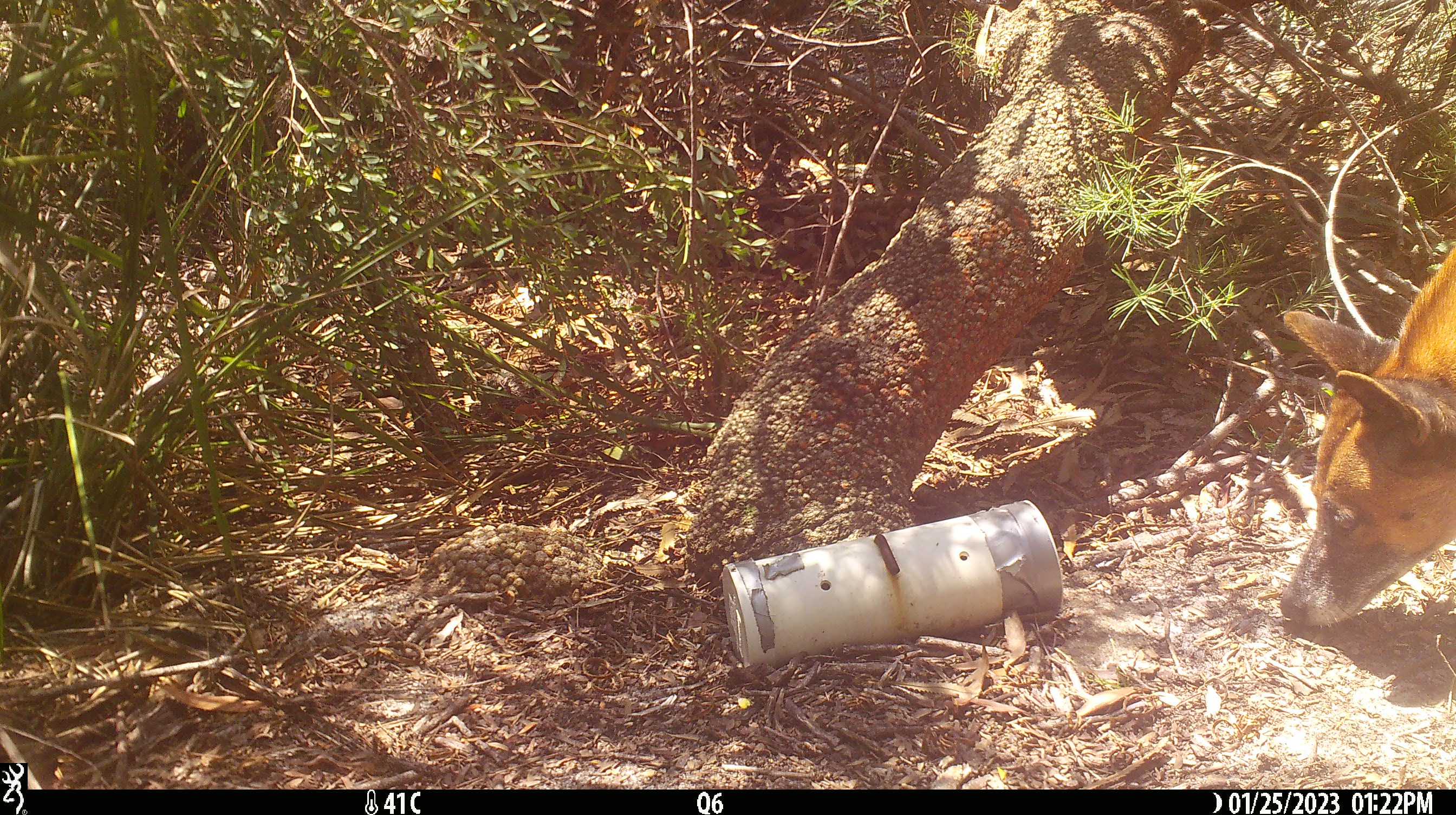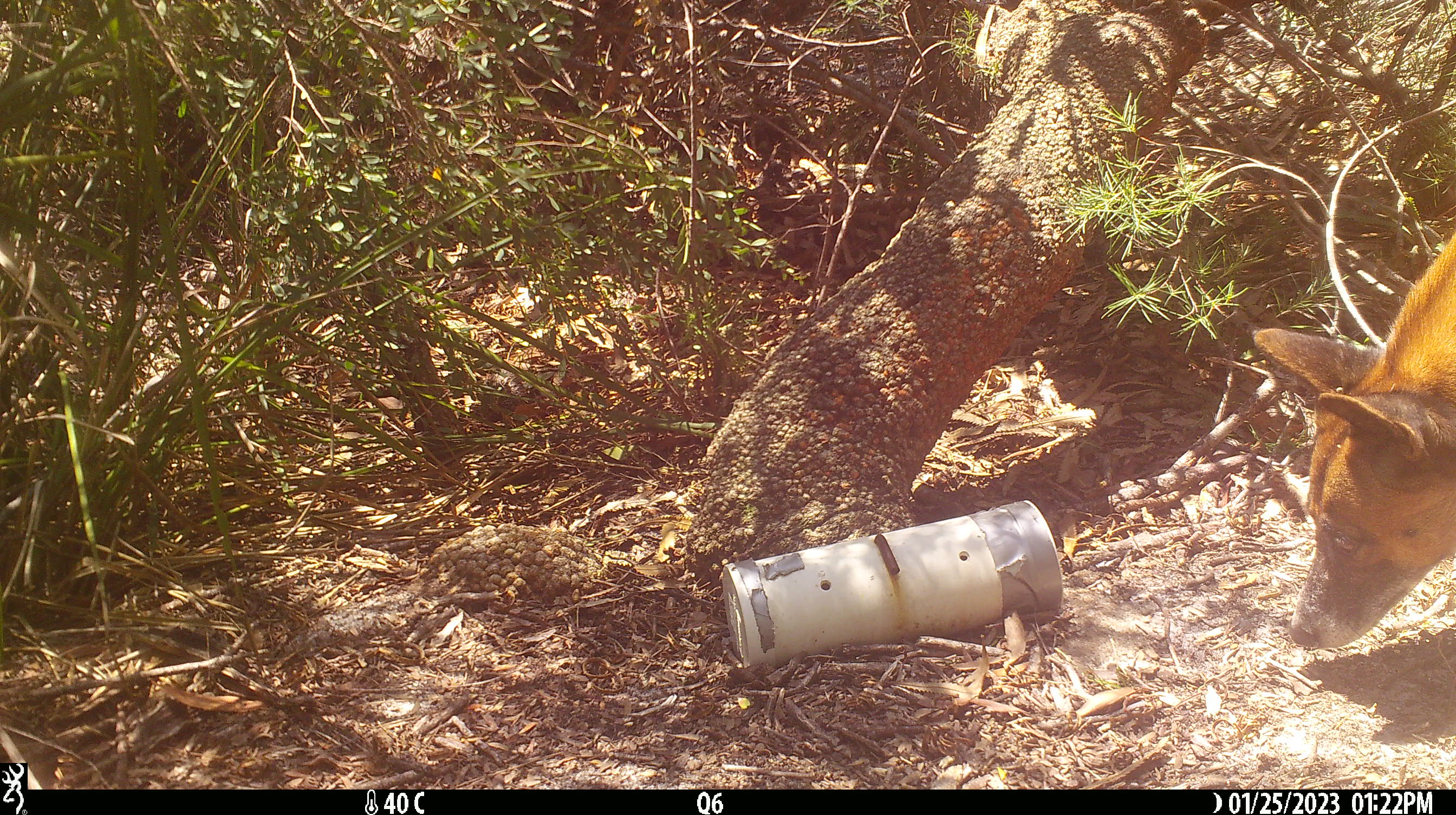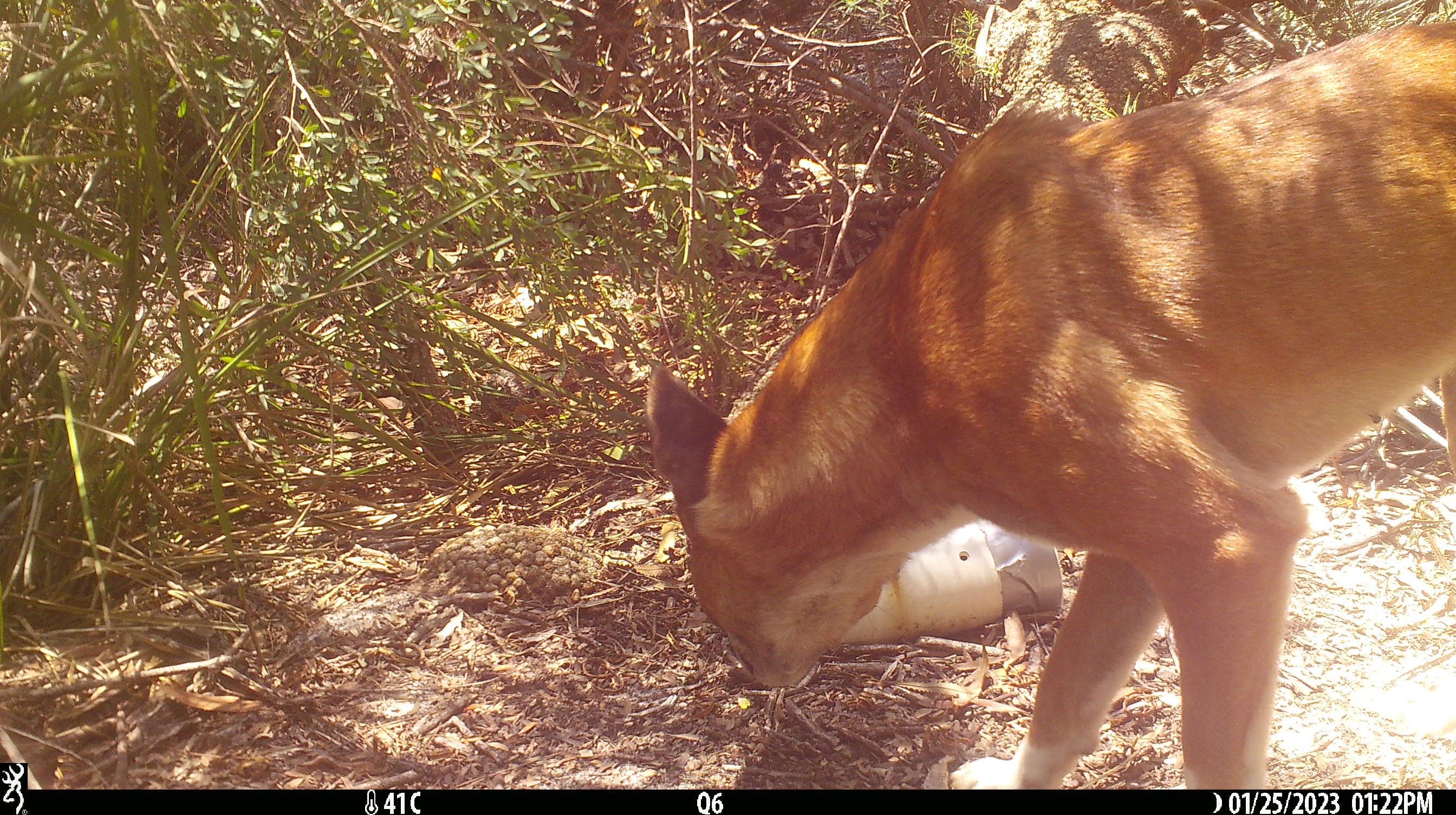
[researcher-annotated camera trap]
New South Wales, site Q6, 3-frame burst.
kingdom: Animalia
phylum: Chordata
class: Mammalia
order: Carnivora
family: Canidae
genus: Canis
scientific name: Canis familiaris dingo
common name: dingo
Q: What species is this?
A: Dingo (Canis familiaris dingo).